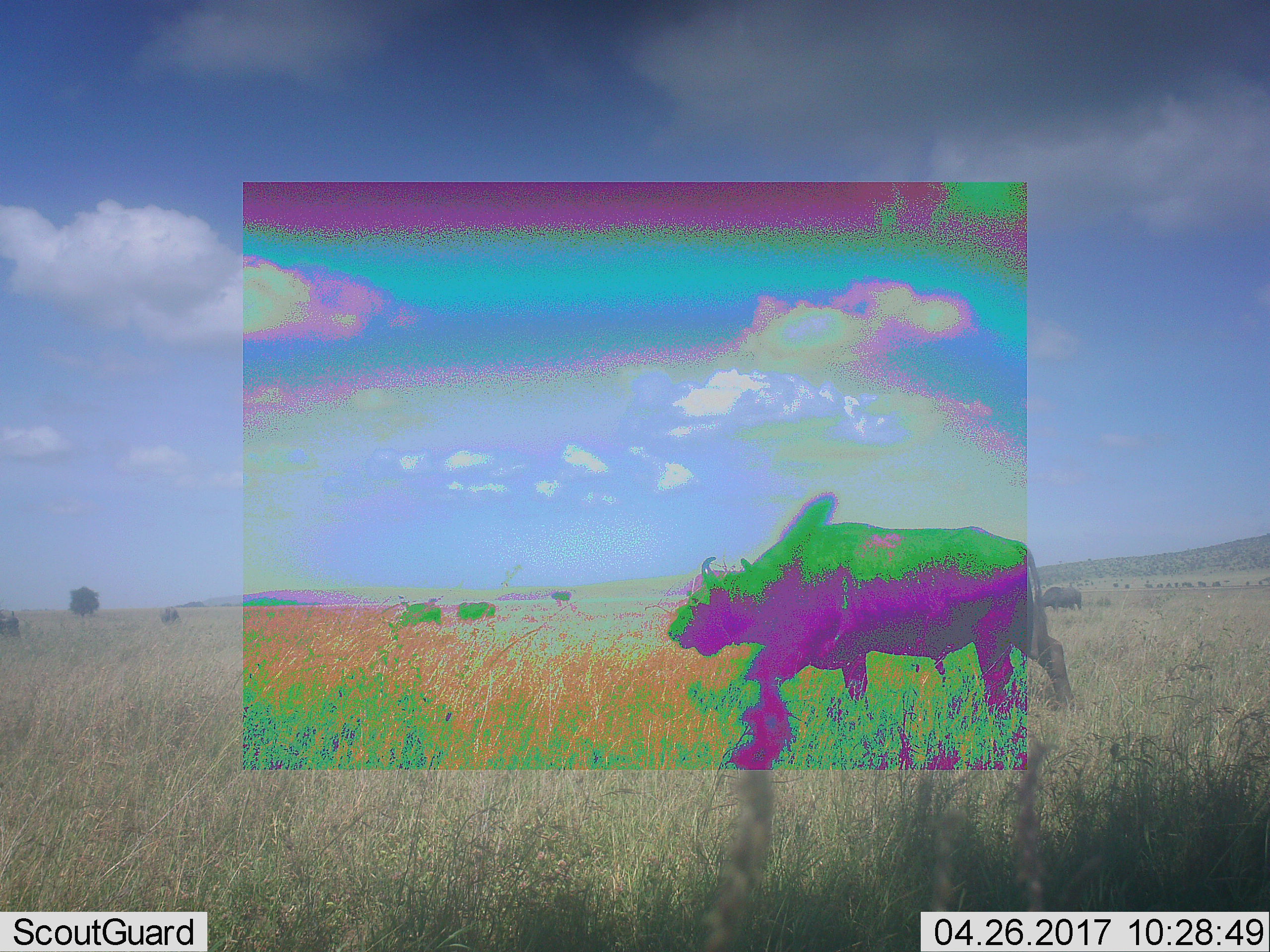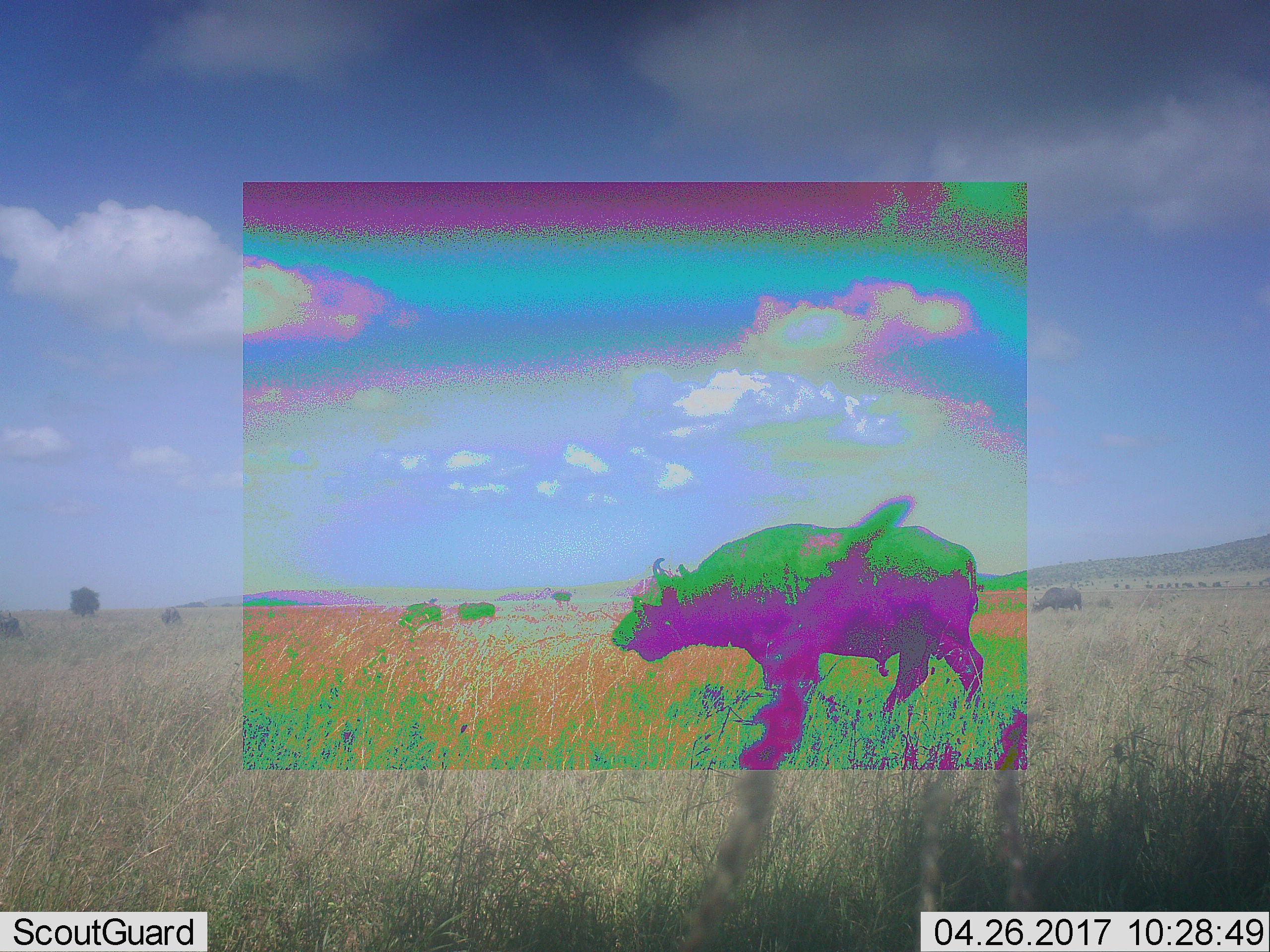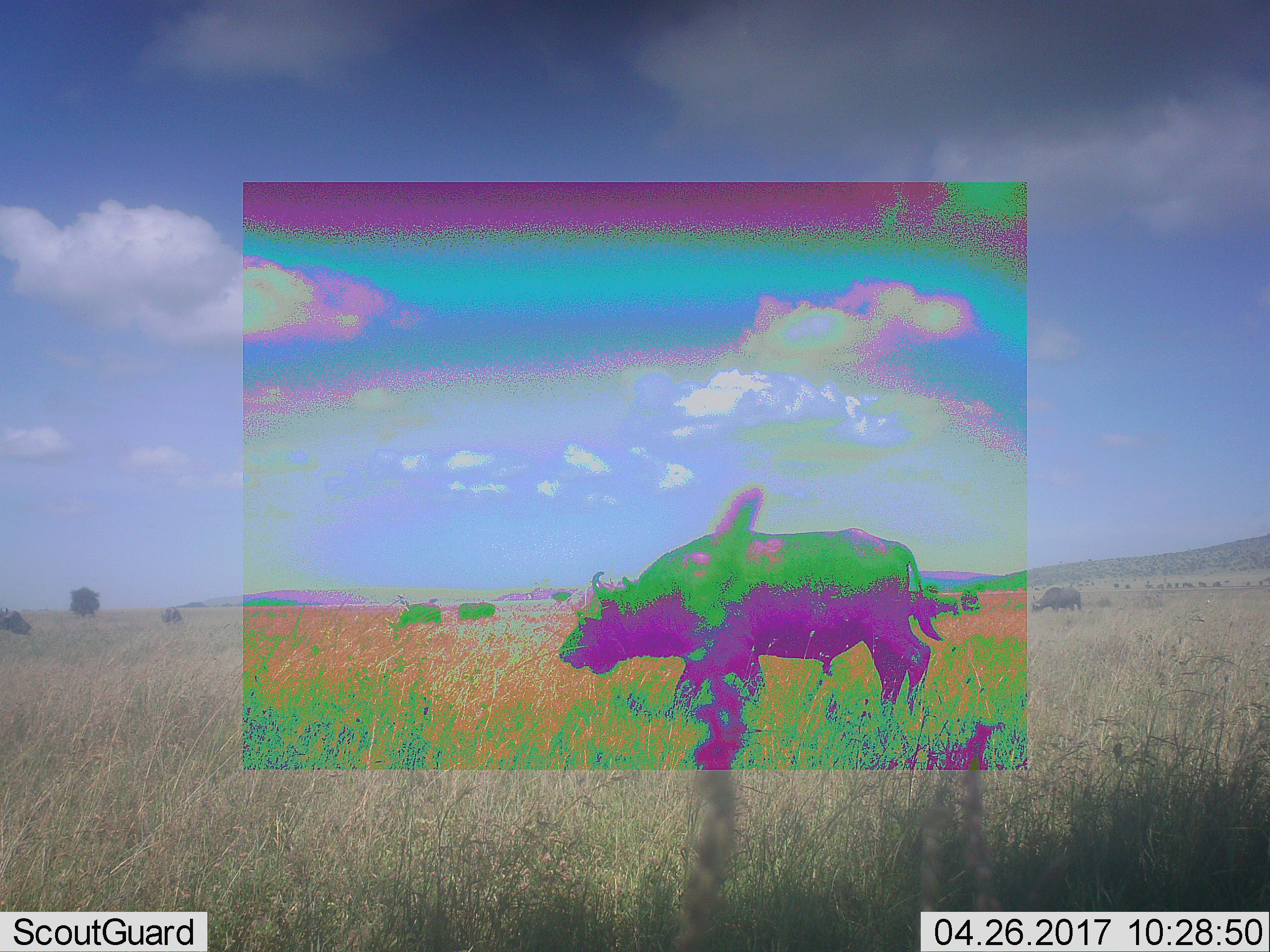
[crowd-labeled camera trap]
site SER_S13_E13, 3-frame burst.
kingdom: Animalia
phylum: Chordata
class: Mammalia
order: Artiodactyla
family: Bovidae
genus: Syncerus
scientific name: Syncerus caffer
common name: african buffalo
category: buffalo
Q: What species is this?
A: Buffalo (african buffalo) (Syncerus caffer).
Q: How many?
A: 8.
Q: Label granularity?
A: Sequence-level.